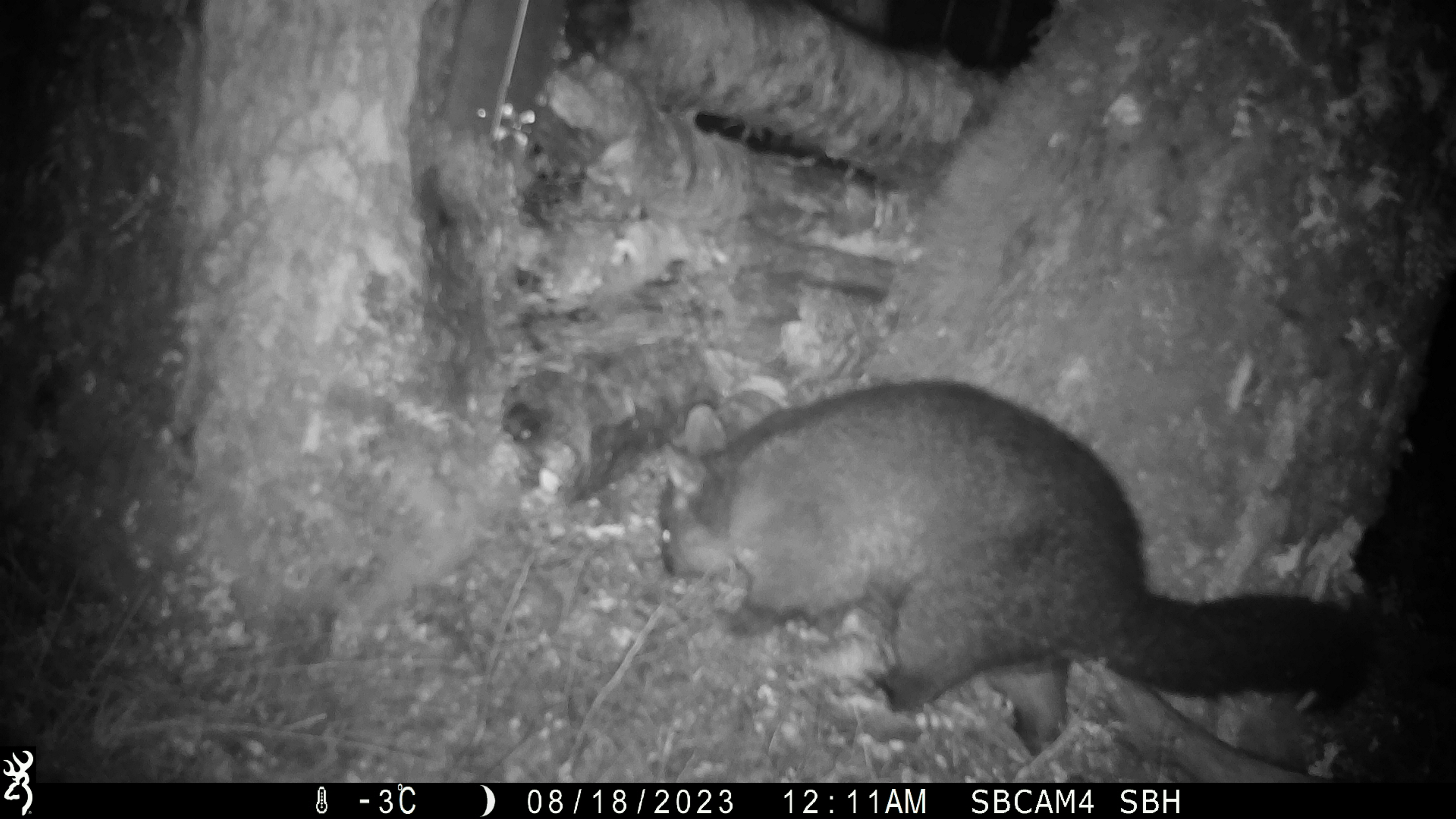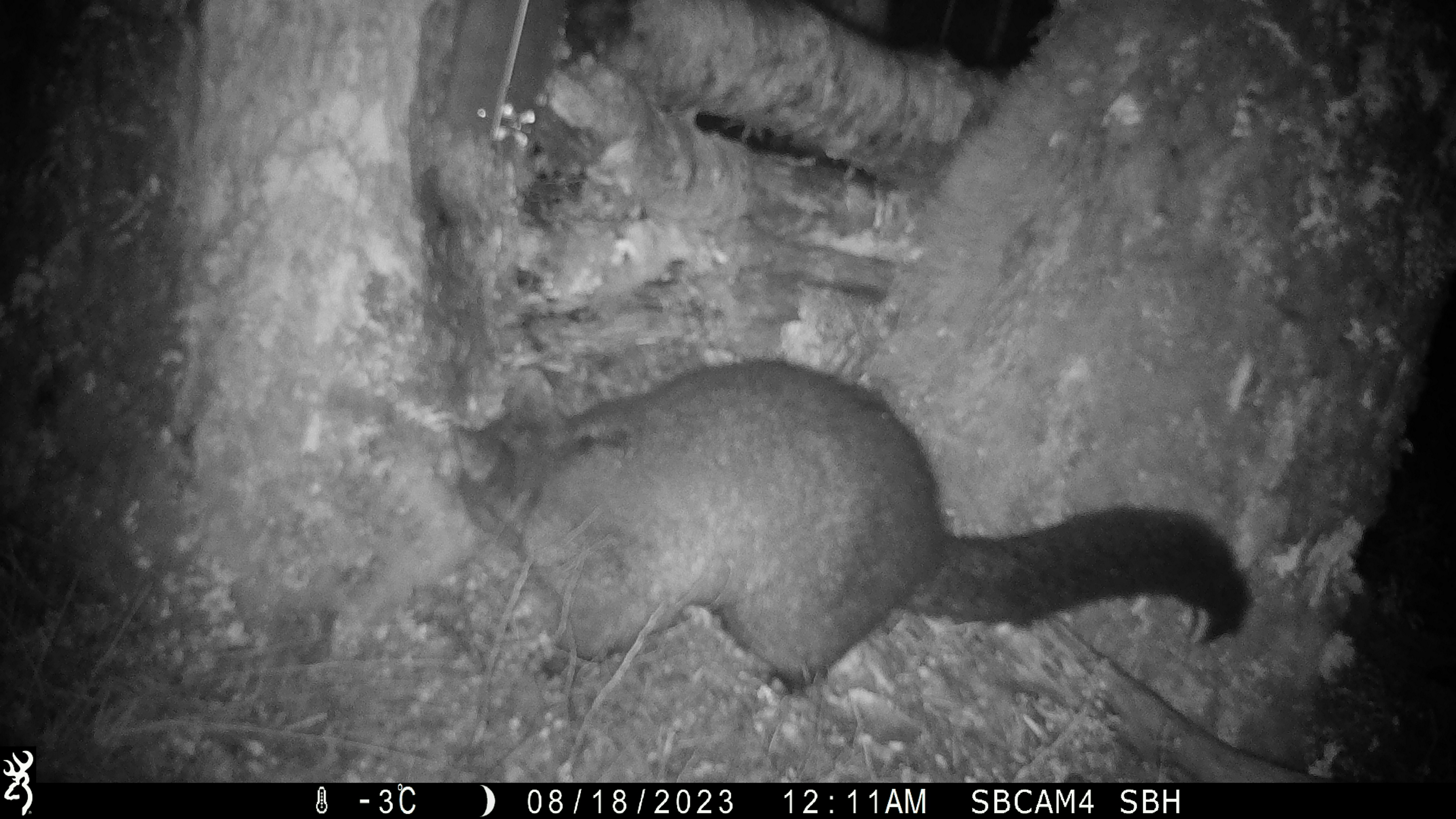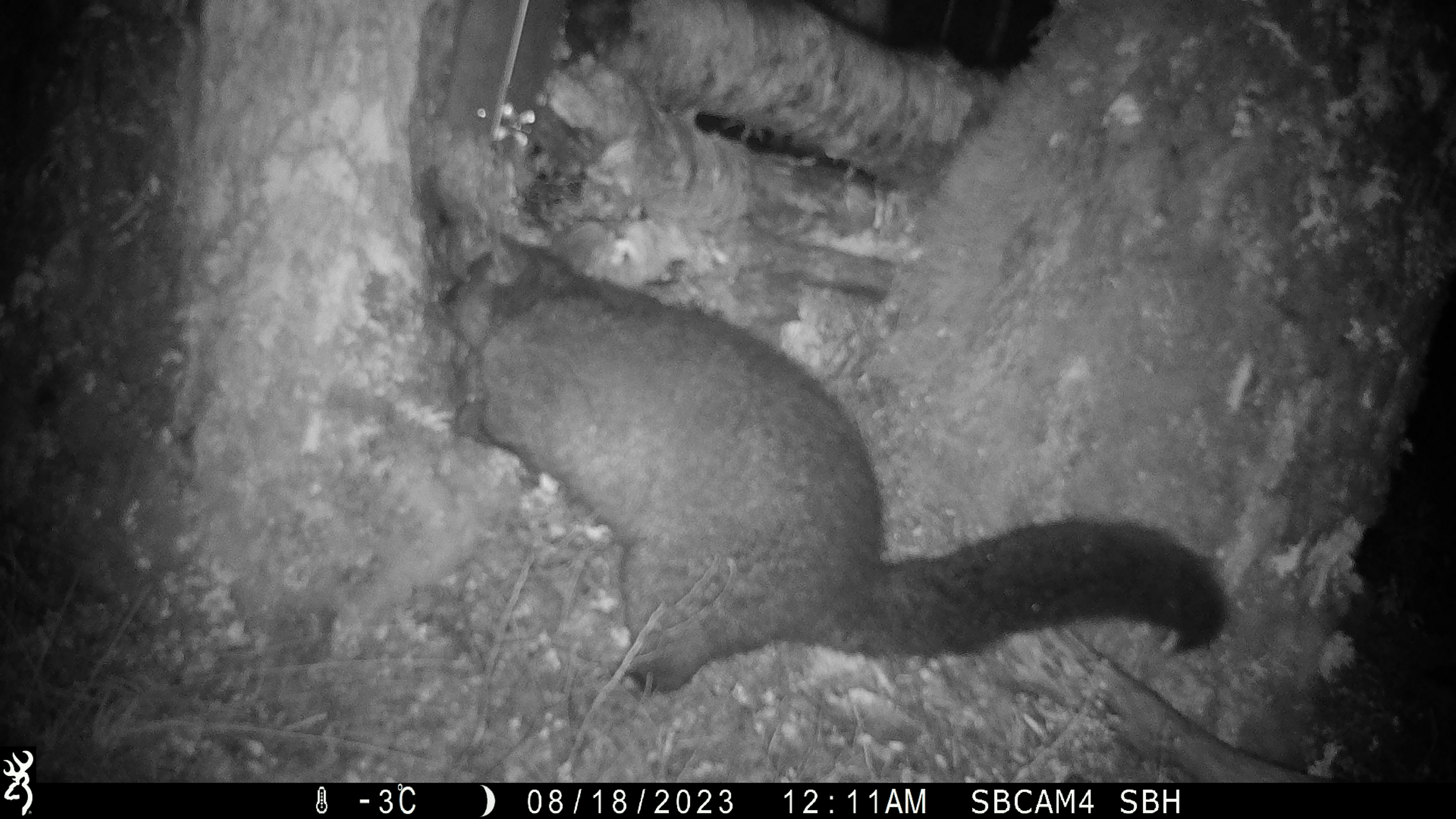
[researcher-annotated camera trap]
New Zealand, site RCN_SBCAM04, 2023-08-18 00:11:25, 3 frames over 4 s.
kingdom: Animalia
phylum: Chordata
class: Mammalia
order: Diprotodontia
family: Phalangeridae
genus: Trichosurus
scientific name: Trichosurus vulpecula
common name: common brushtail possum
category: possum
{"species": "possum (common brushtail possum) (Trichosurus vulpecula)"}